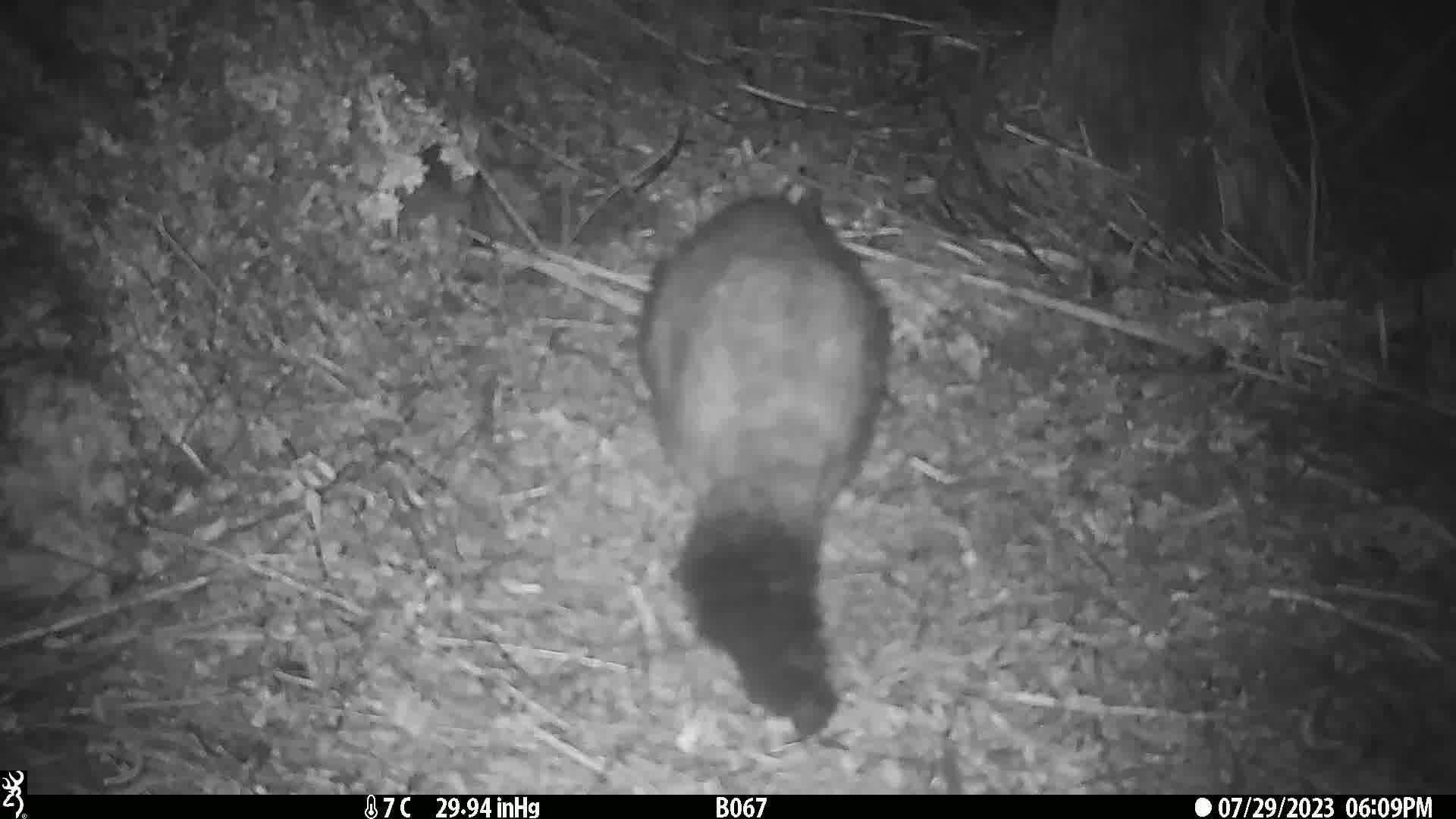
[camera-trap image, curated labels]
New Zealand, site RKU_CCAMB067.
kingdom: Animalia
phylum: Chordata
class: Mammalia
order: Diprotodontia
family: Phalangeridae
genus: Trichosurus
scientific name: Trichosurus vulpecula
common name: common brushtail possum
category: possum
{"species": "possum (common brushtail possum) (Trichosurus vulpecula)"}